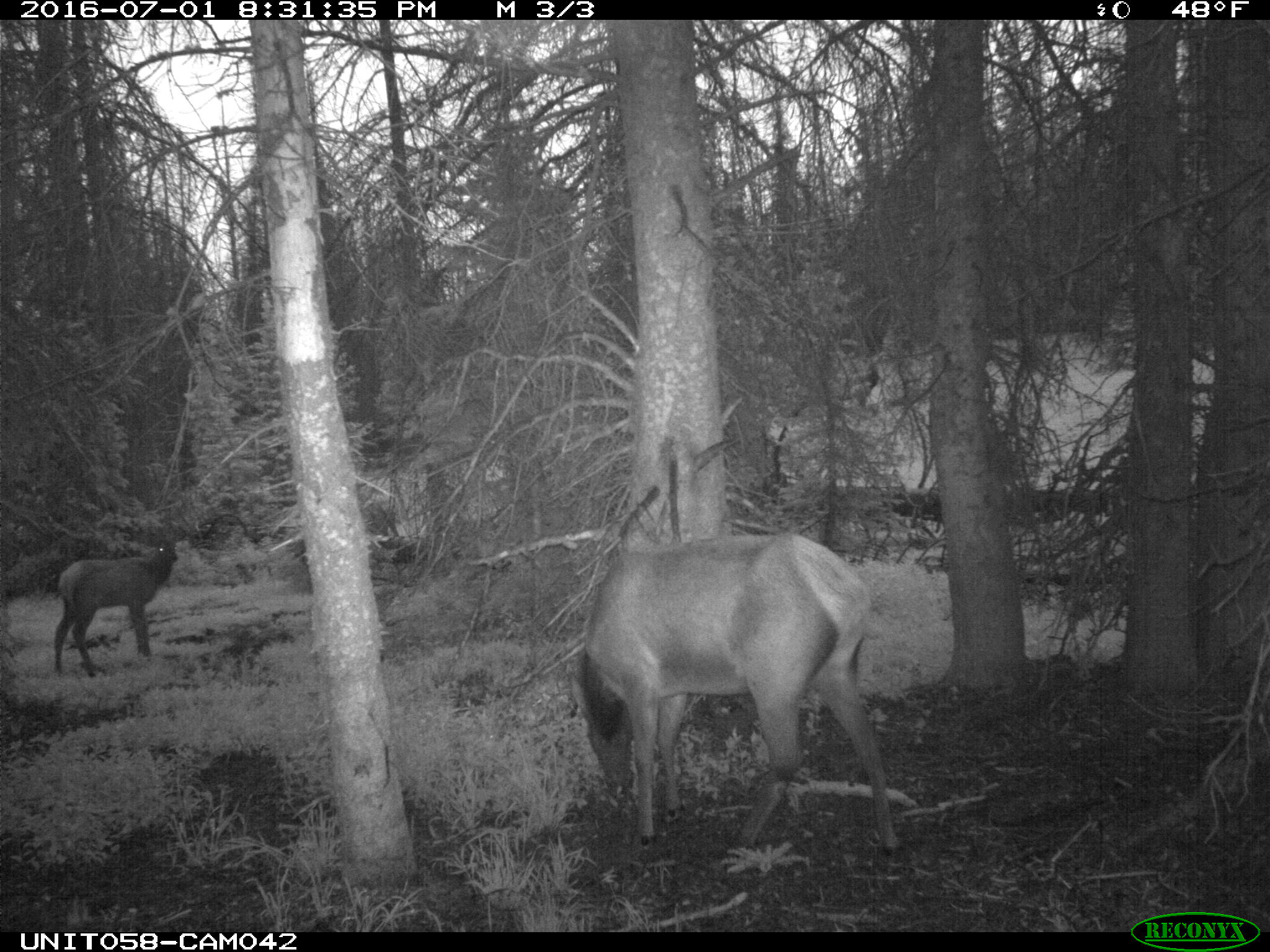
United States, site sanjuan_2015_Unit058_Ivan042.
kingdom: Animalia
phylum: Chordata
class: Mammalia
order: Artiodactyla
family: Cervidae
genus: Cervus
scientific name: Cervus elaphus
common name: red deer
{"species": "Cervus elaphus (red deer)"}